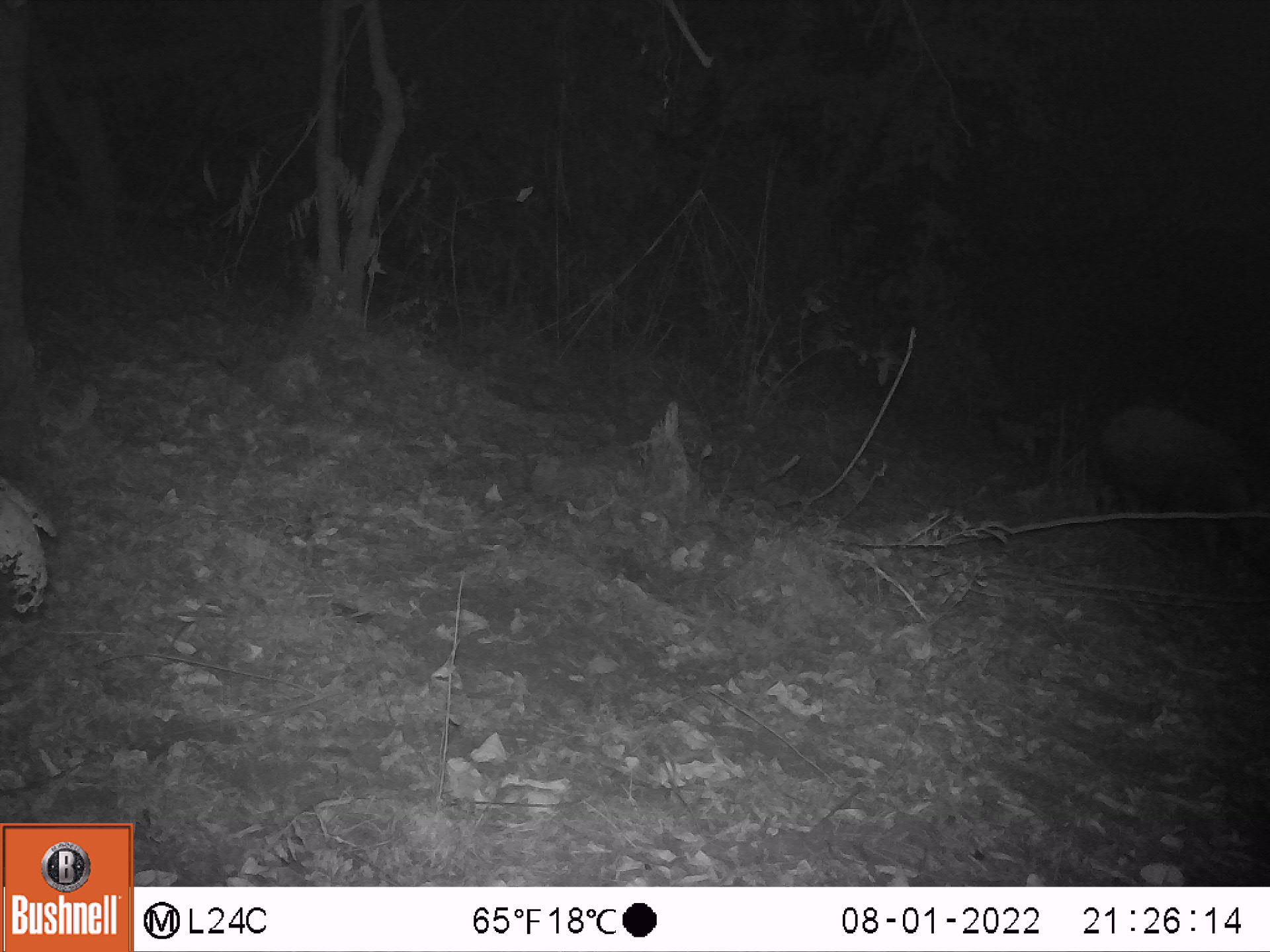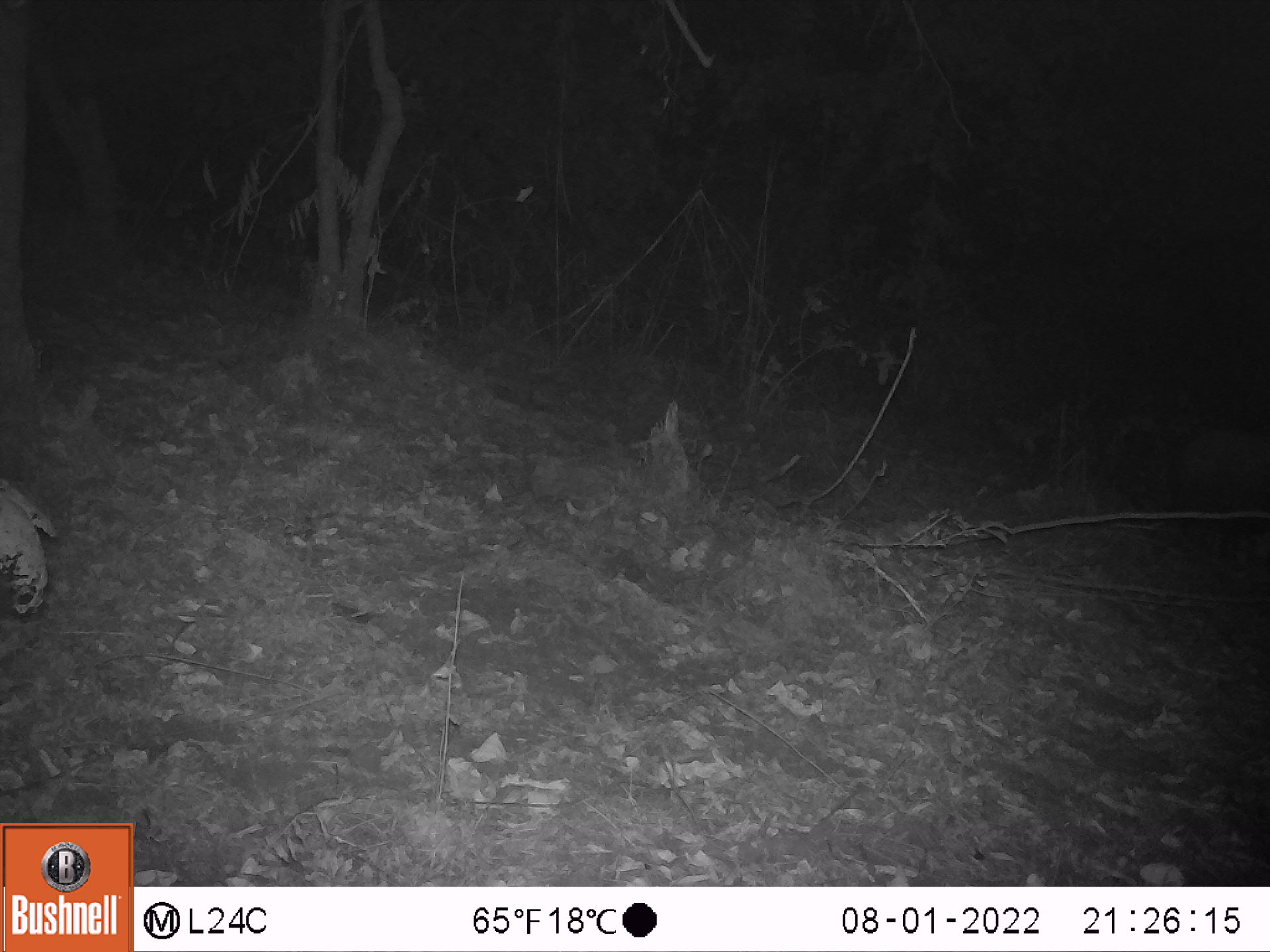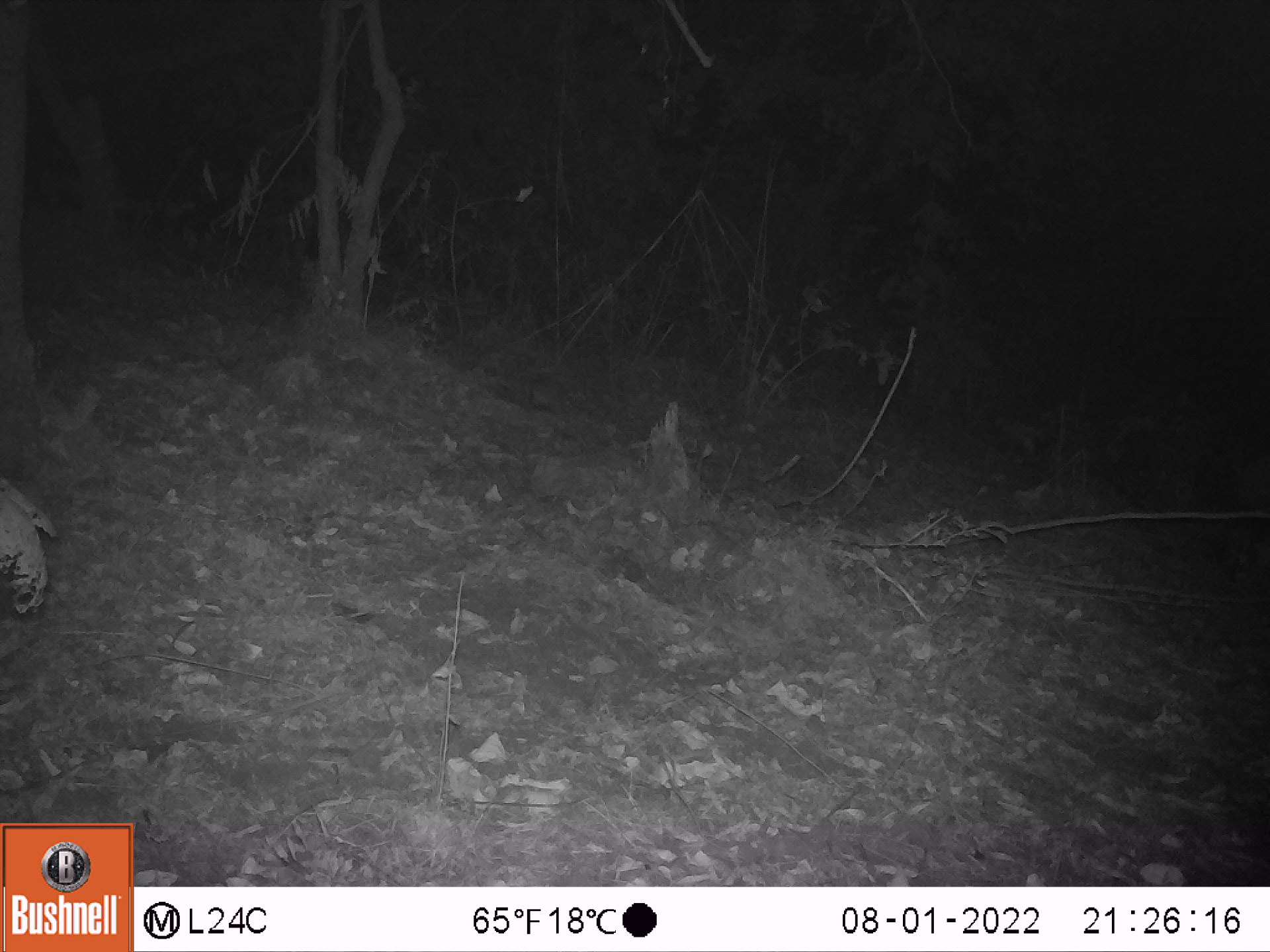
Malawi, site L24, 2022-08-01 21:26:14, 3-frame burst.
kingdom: Animalia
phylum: Chordata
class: Mammalia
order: Artiodactyla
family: Suidae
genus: Potamochoerus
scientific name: Potamochoerus larvatus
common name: bushpig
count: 1